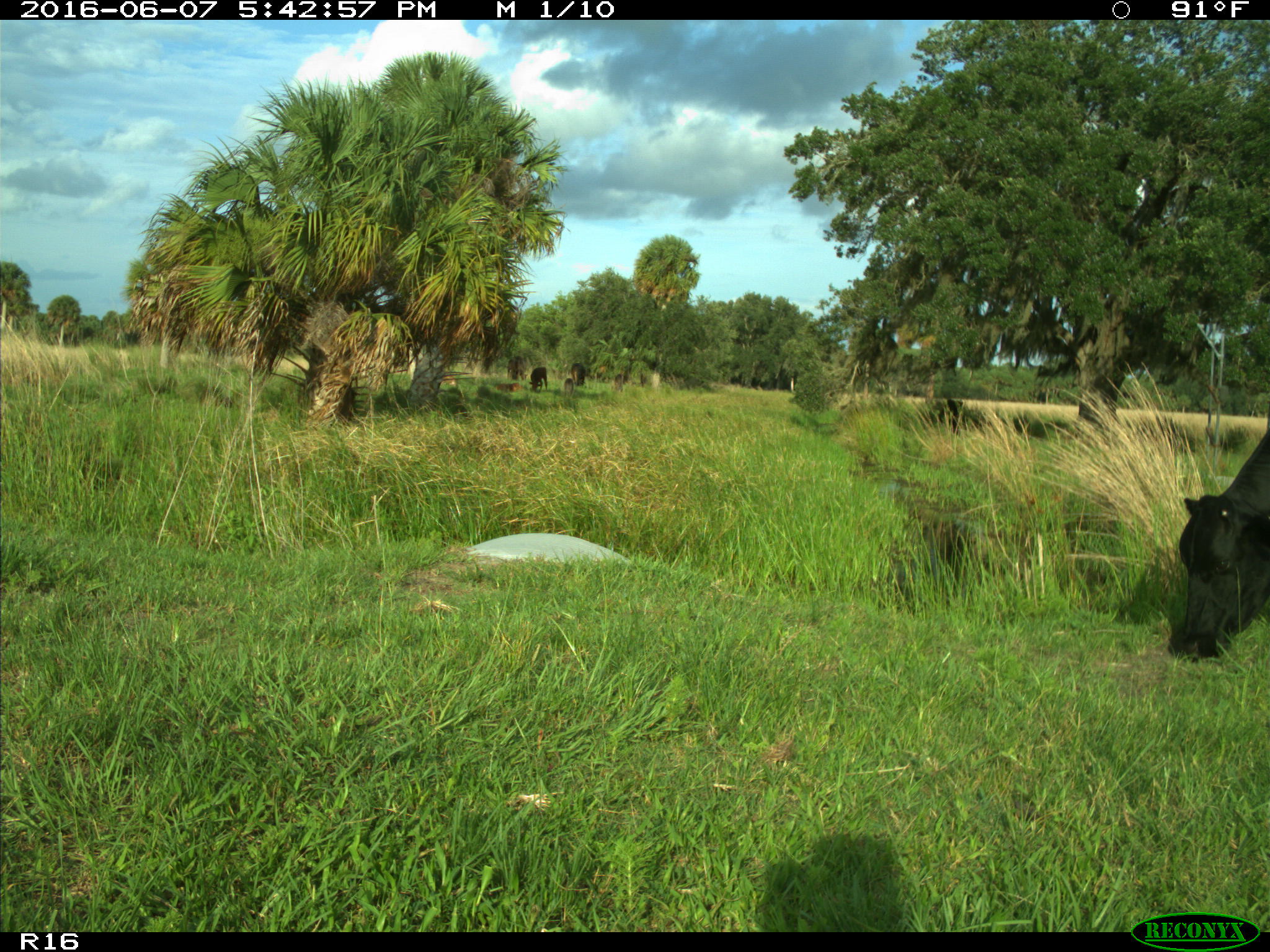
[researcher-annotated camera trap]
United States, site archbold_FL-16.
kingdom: Animalia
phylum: Chordata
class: Mammalia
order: Artiodactyla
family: Bovidae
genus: Bos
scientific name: Bos taurus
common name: domestic cow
Bos taurus (domestic cow).